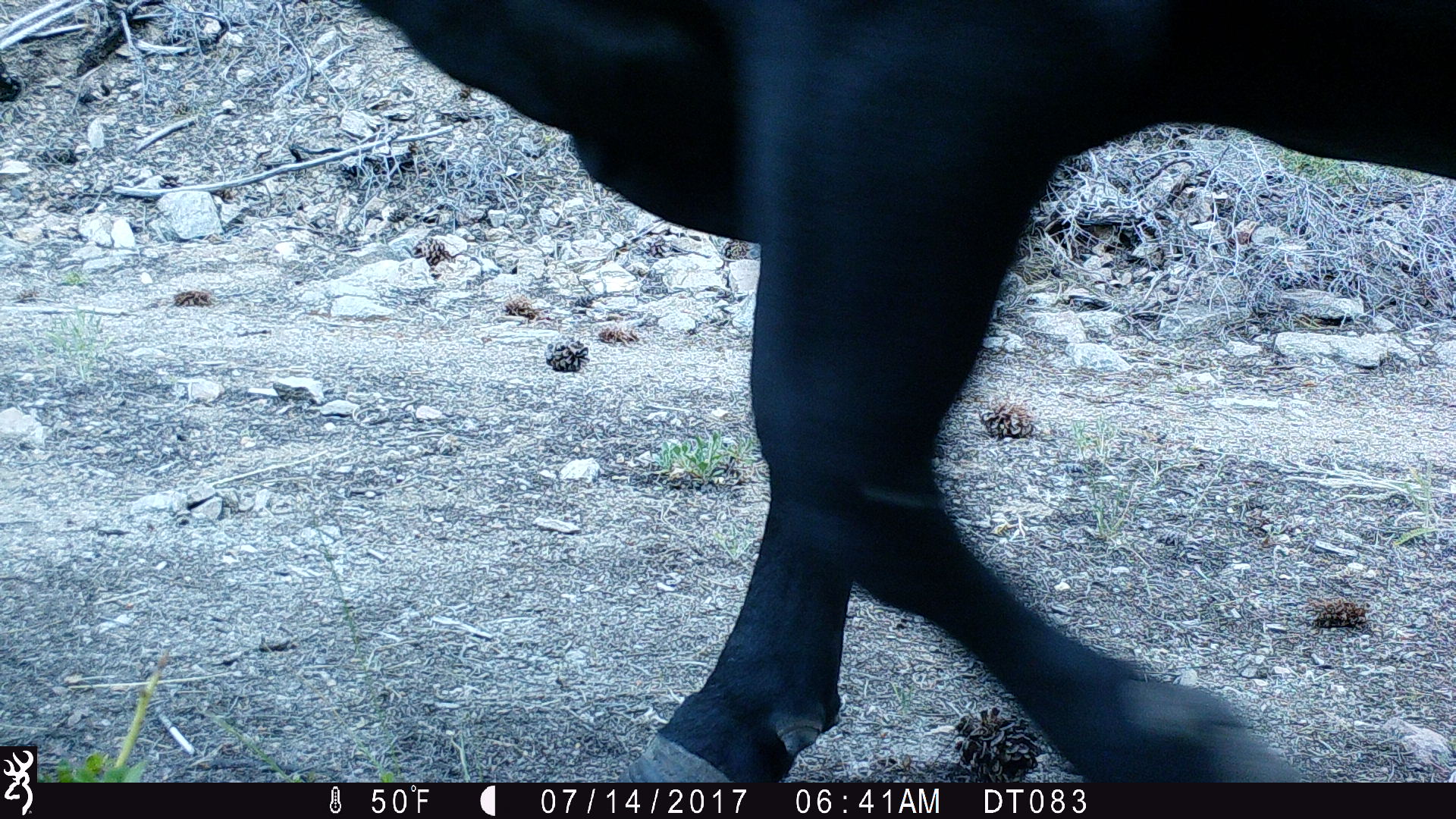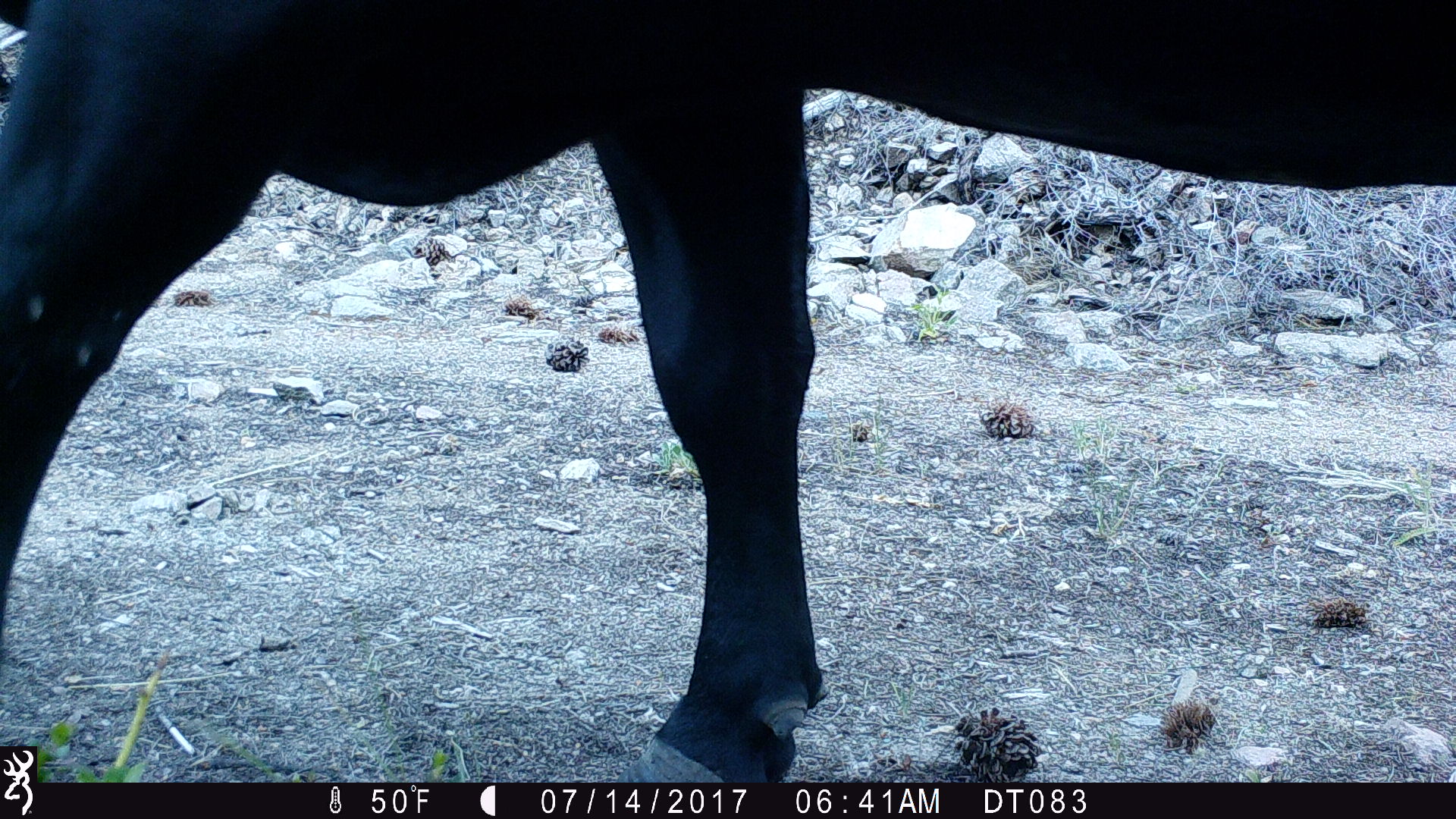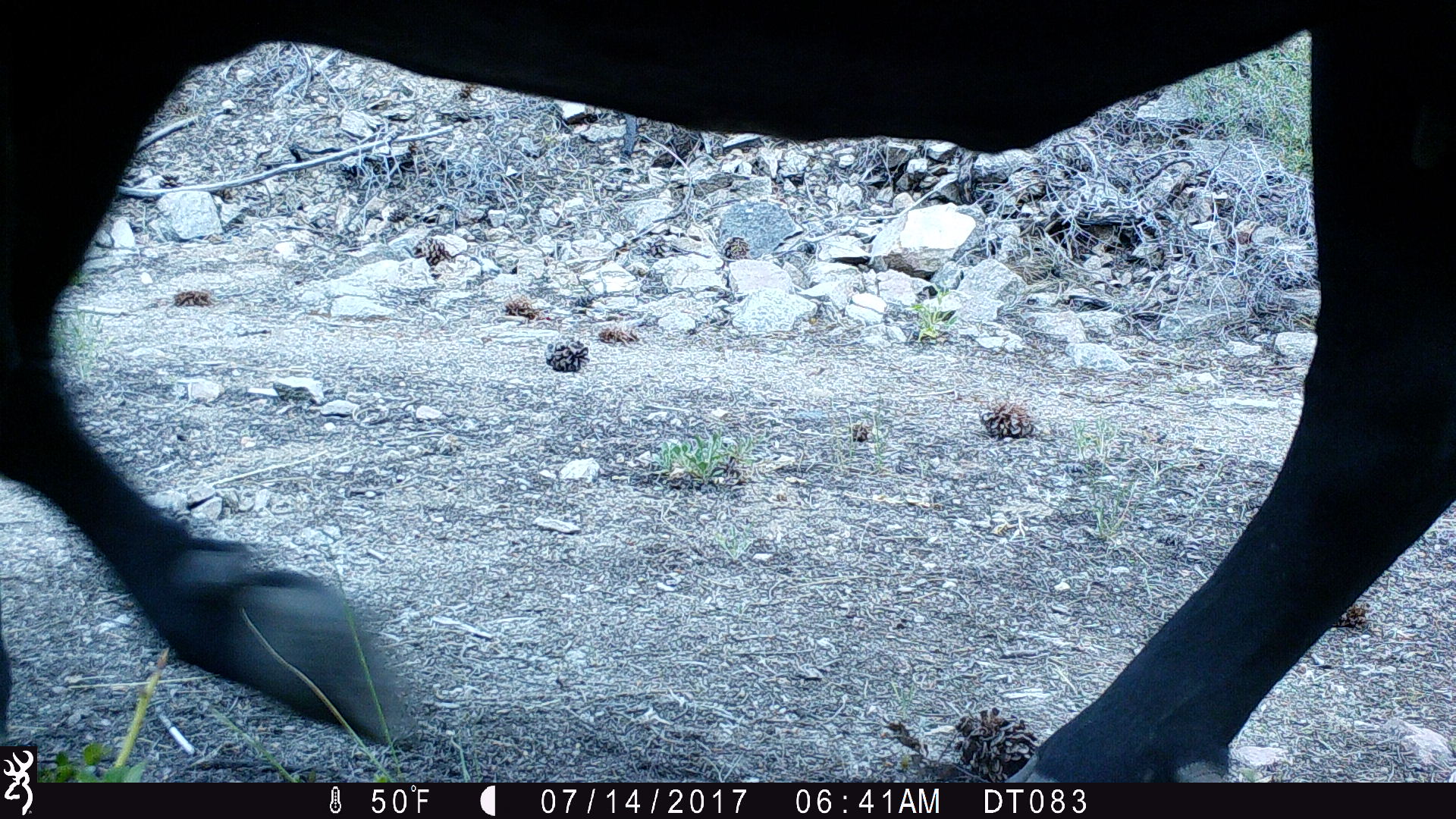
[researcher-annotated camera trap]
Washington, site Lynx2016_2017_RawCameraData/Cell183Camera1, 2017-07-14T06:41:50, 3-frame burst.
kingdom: Animalia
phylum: Chordata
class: Mammalia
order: Artiodactyla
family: Bovidae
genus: Bos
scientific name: Bos taurus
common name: domestic cattle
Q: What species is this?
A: Domestic cattle (Bos taurus).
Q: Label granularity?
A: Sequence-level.